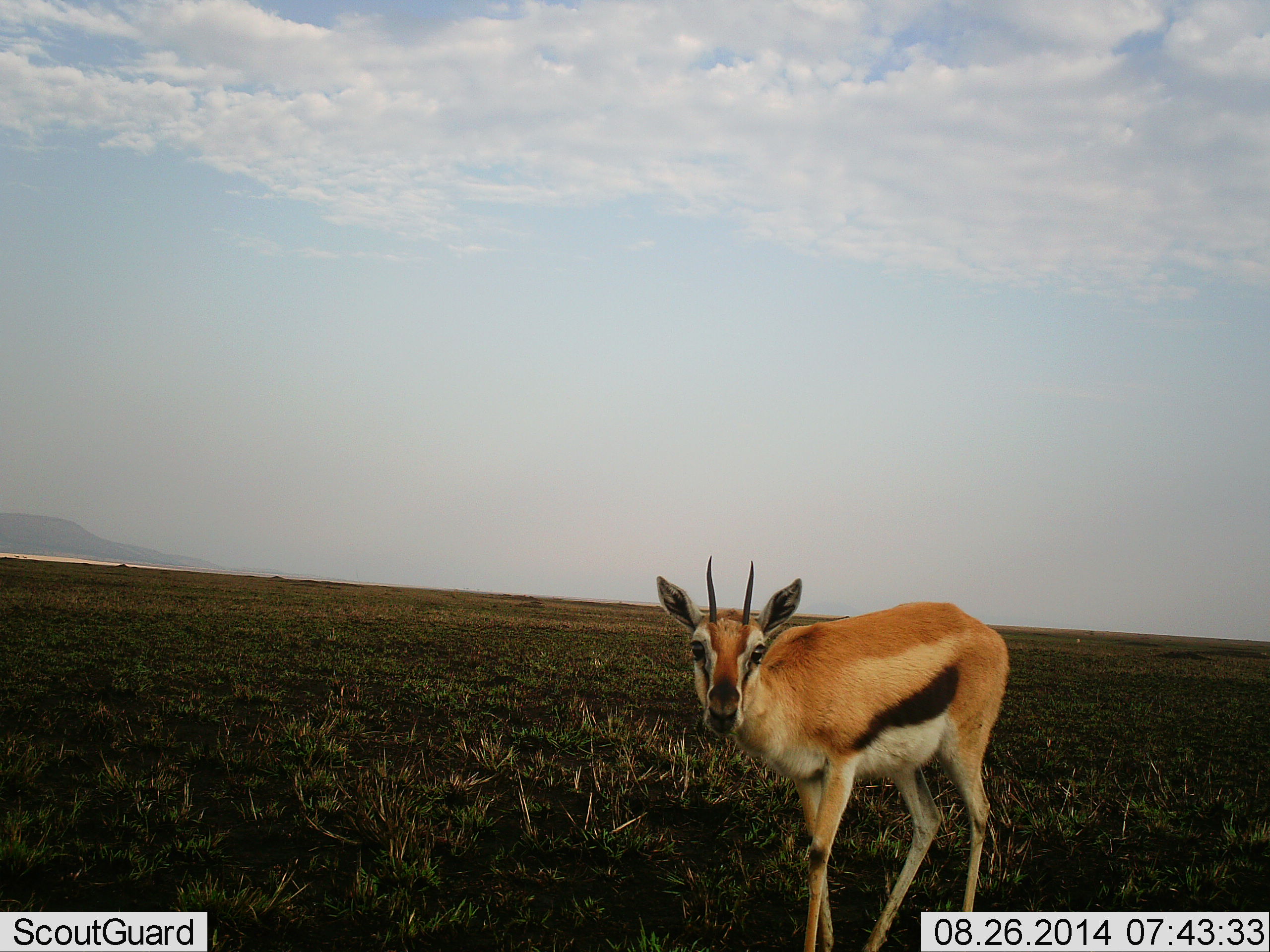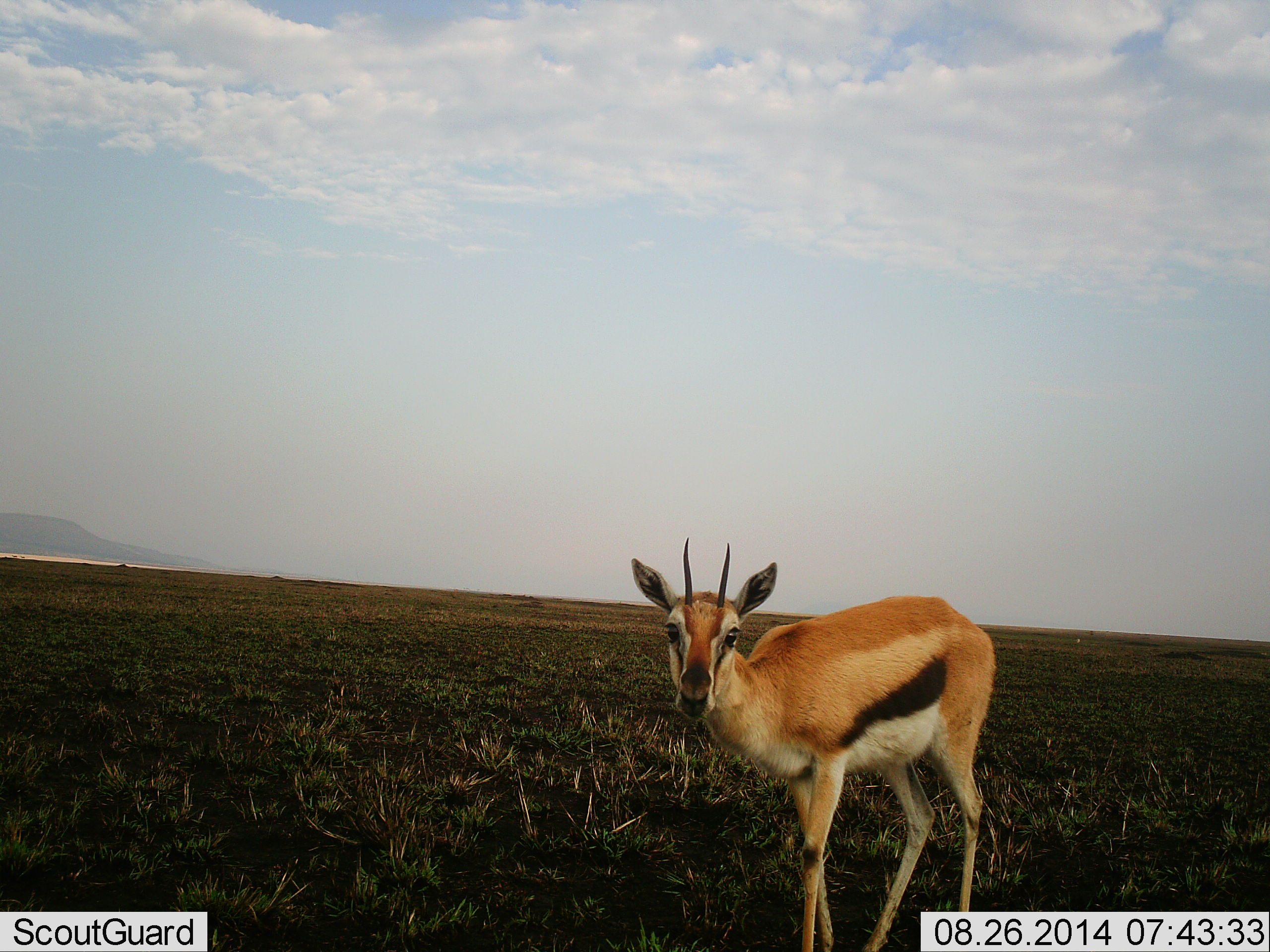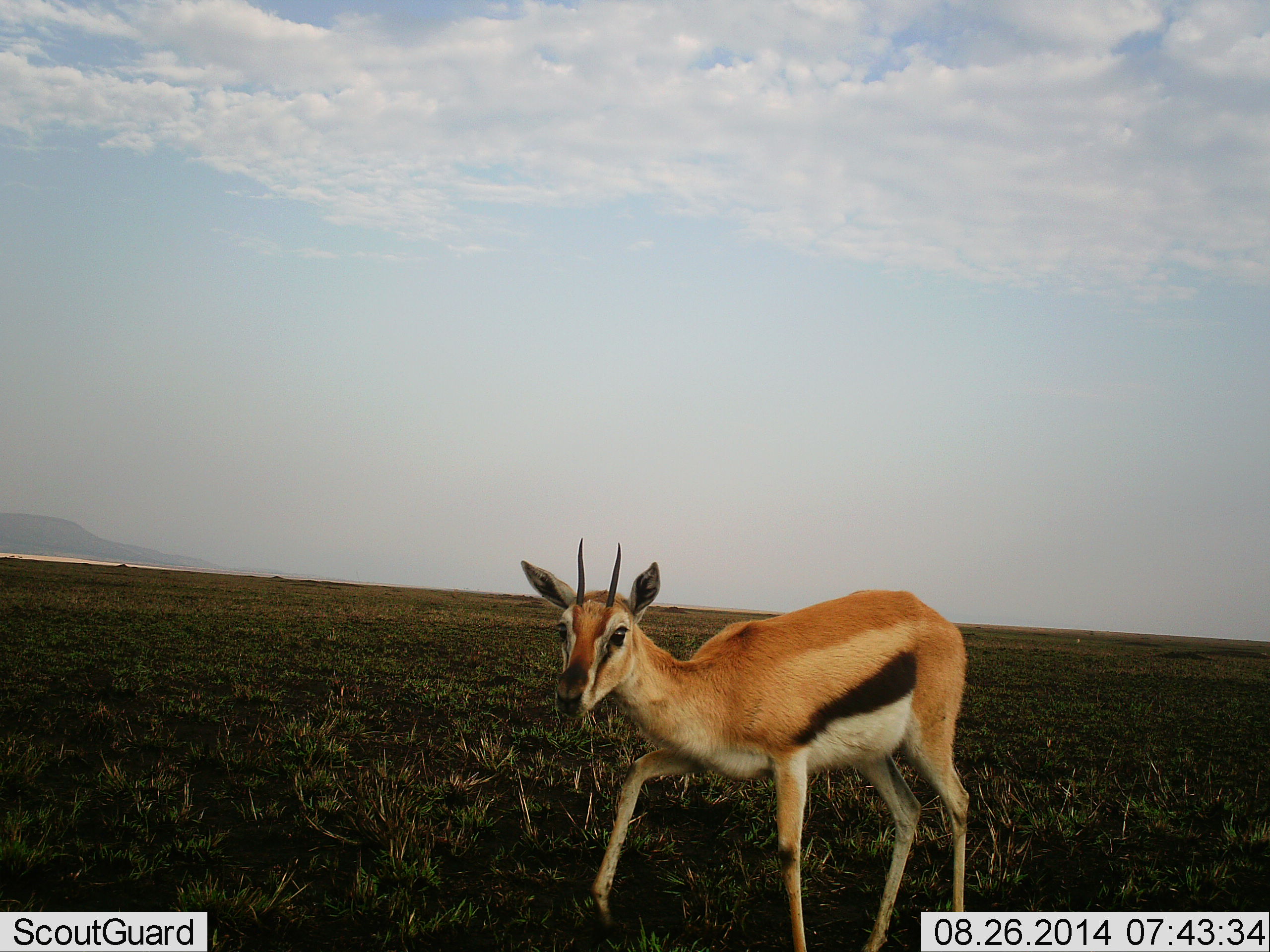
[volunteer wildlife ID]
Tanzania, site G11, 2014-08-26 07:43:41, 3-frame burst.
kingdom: Animalia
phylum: Chordata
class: Mammalia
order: Artiodactyla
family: Bovidae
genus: Eudorcas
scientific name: Eudorcas thomsonii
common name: thomson's gazelle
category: gazellethomsons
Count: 1.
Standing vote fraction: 40%.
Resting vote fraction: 0%.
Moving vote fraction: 70%.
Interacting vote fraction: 0%.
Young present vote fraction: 0%.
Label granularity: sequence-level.